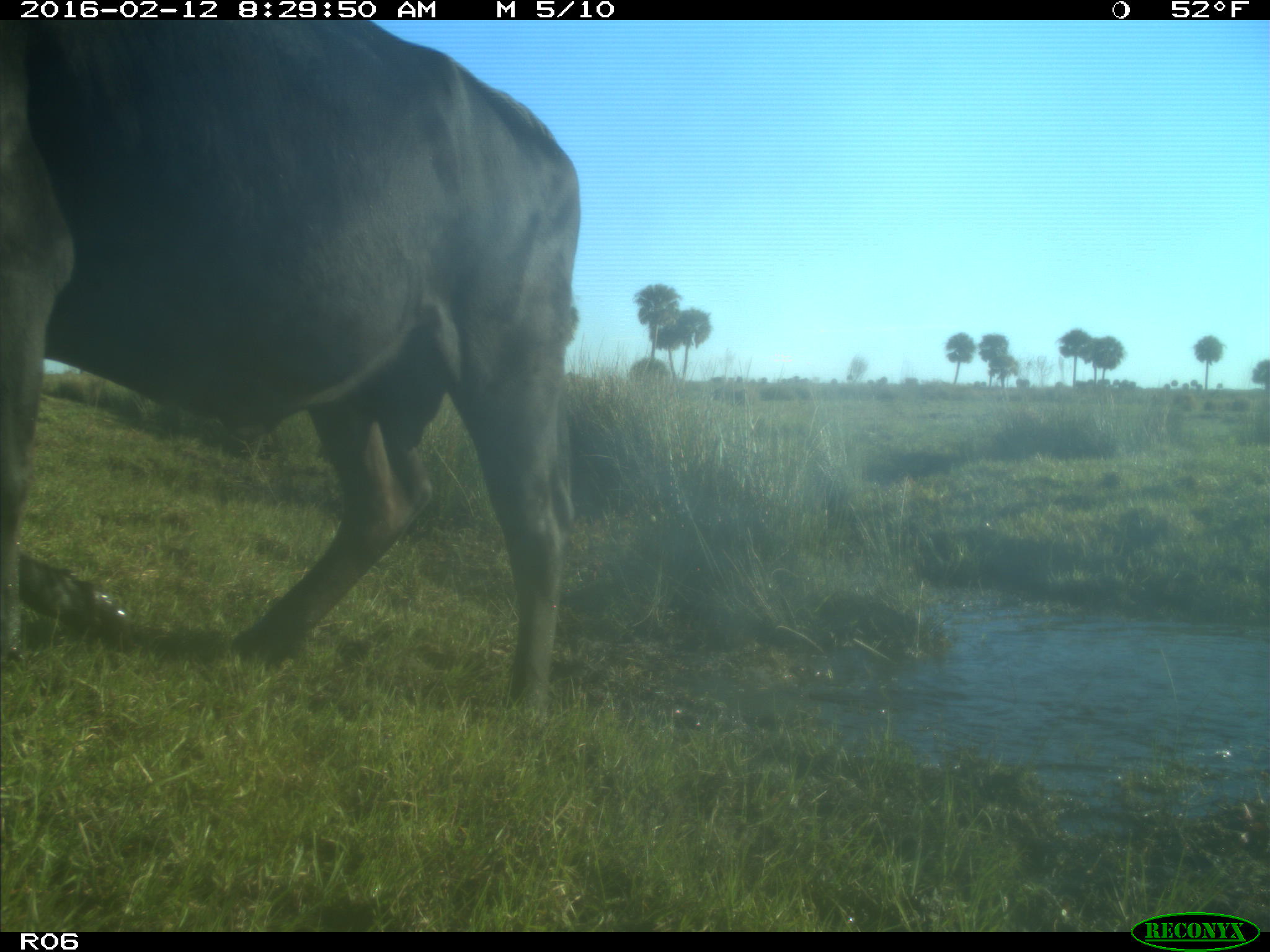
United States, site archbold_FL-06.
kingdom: Animalia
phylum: Chordata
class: Mammalia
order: Artiodactyla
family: Bovidae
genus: Bos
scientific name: Bos taurus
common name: domestic cow